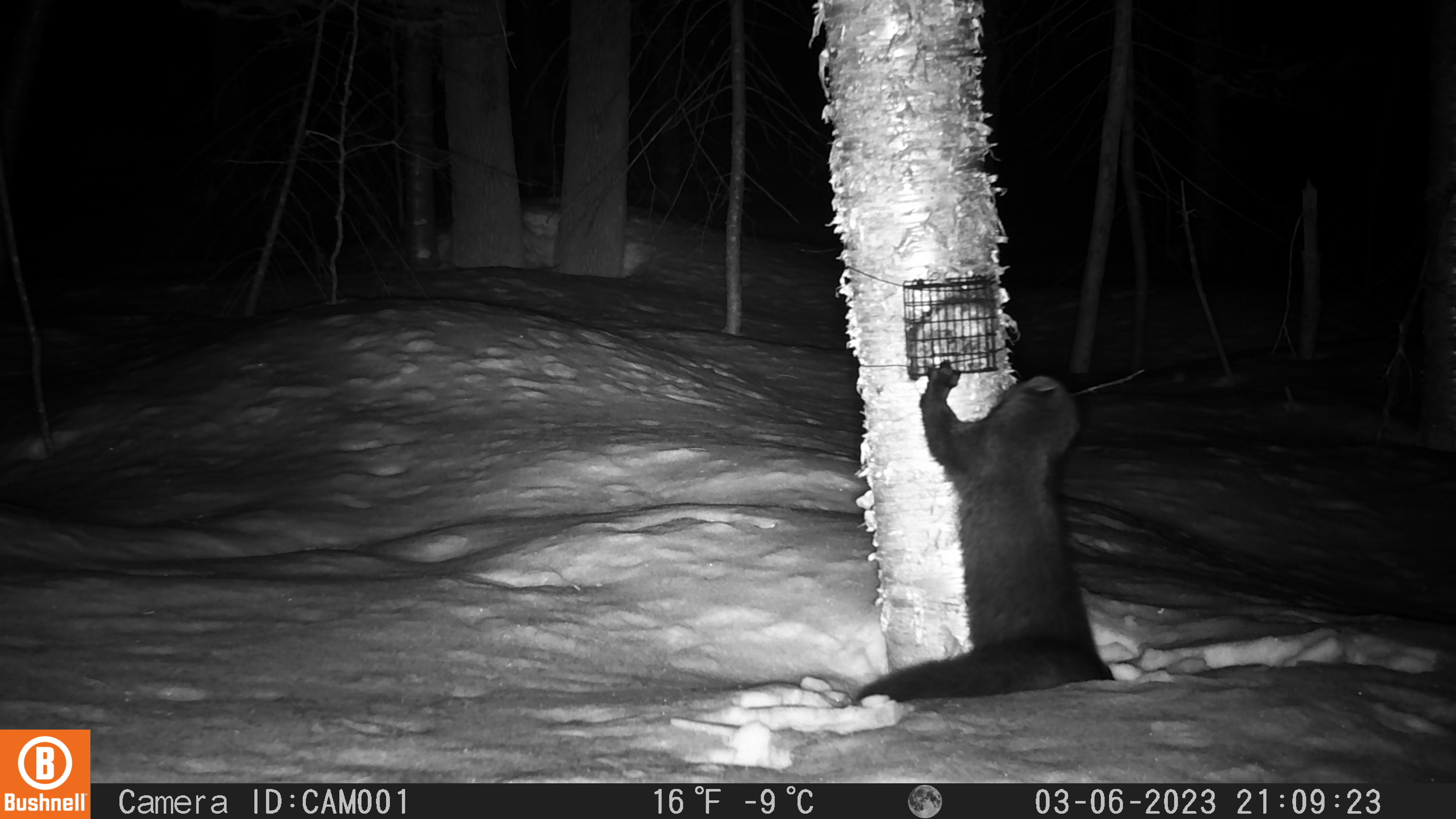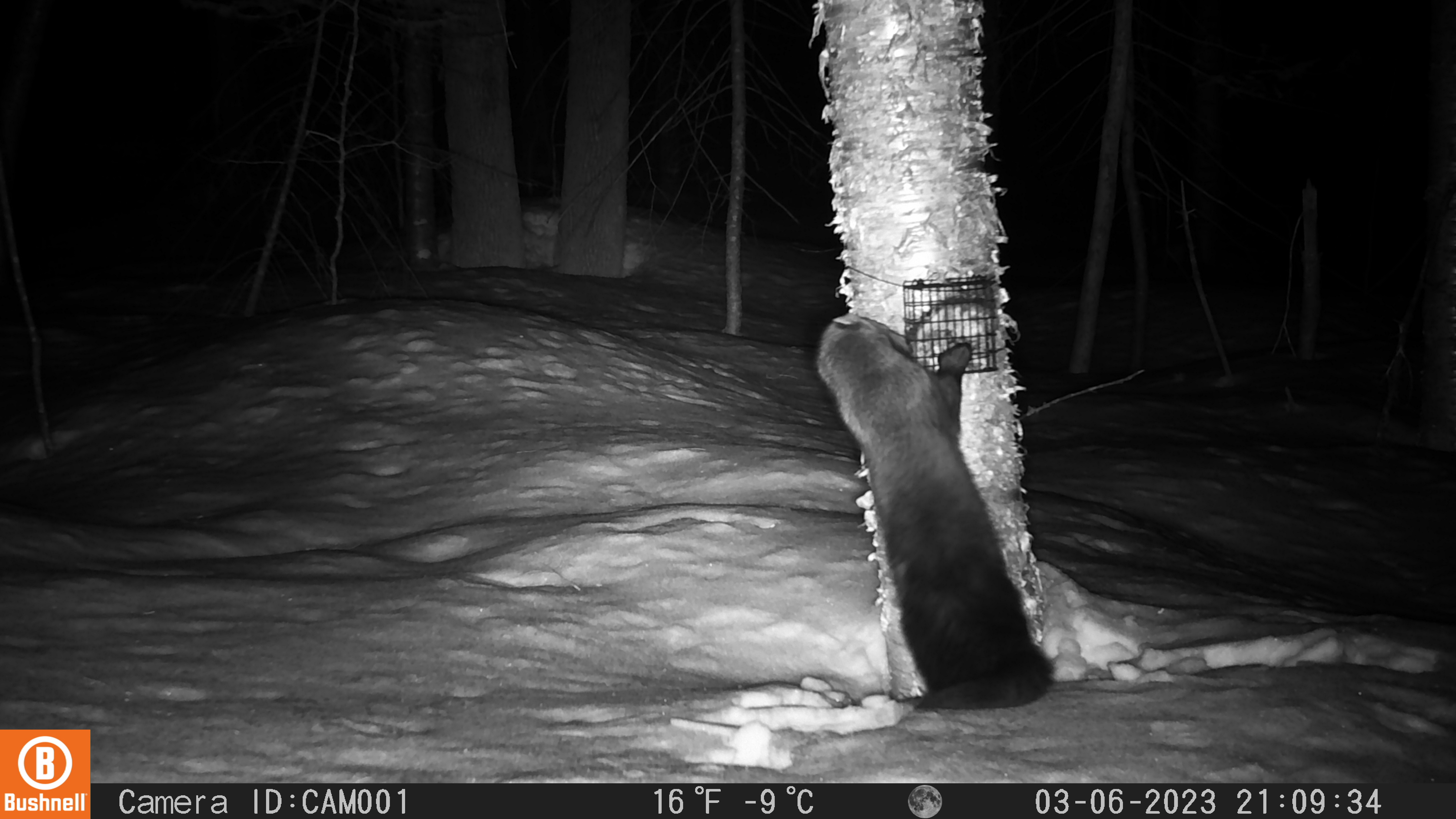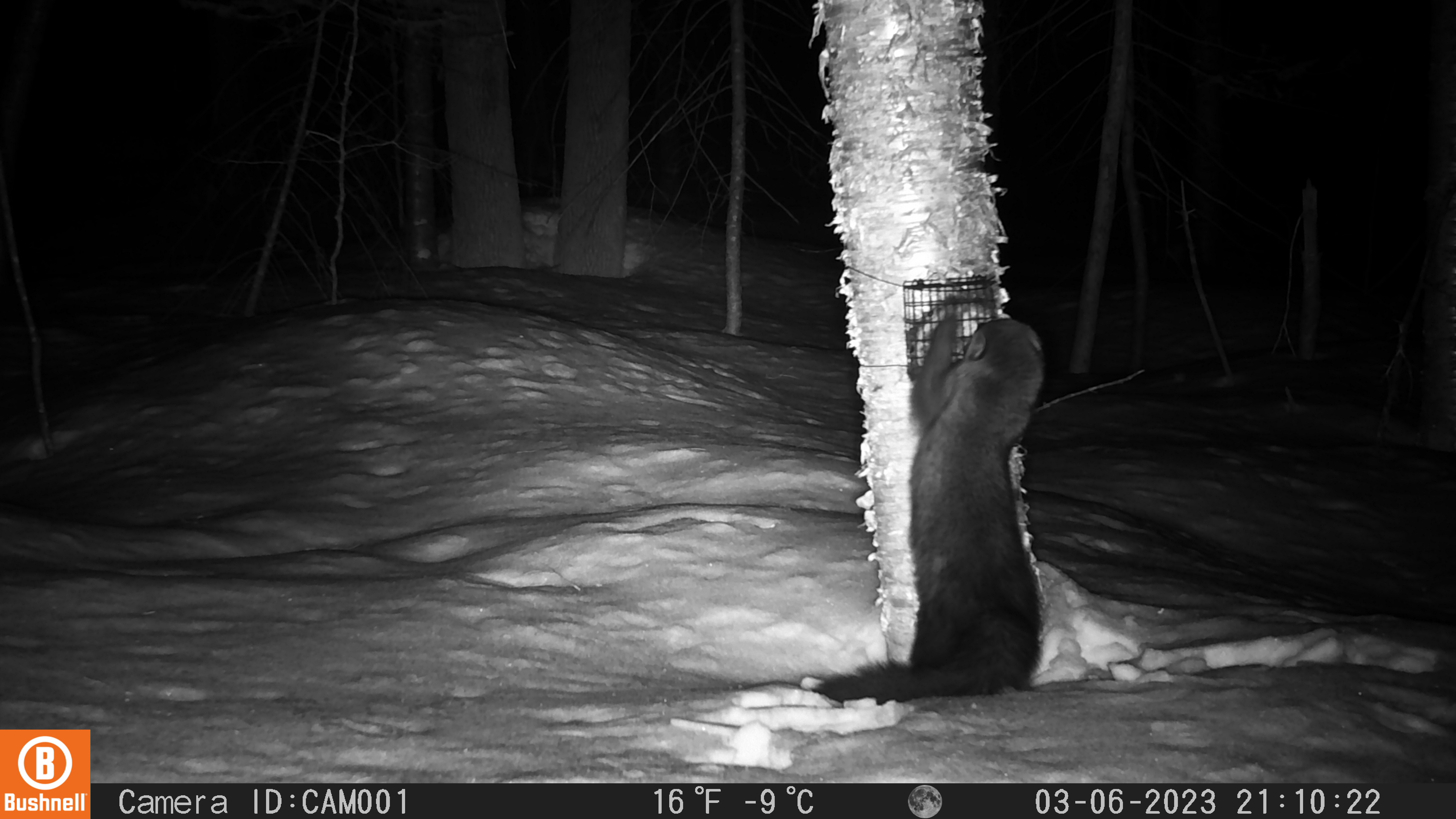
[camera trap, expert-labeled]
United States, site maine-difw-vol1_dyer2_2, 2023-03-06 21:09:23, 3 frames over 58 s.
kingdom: Animalia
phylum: Chordata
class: Mammalia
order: Carnivora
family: Mustelidae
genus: Pekania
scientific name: Pekania pennanti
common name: fisher